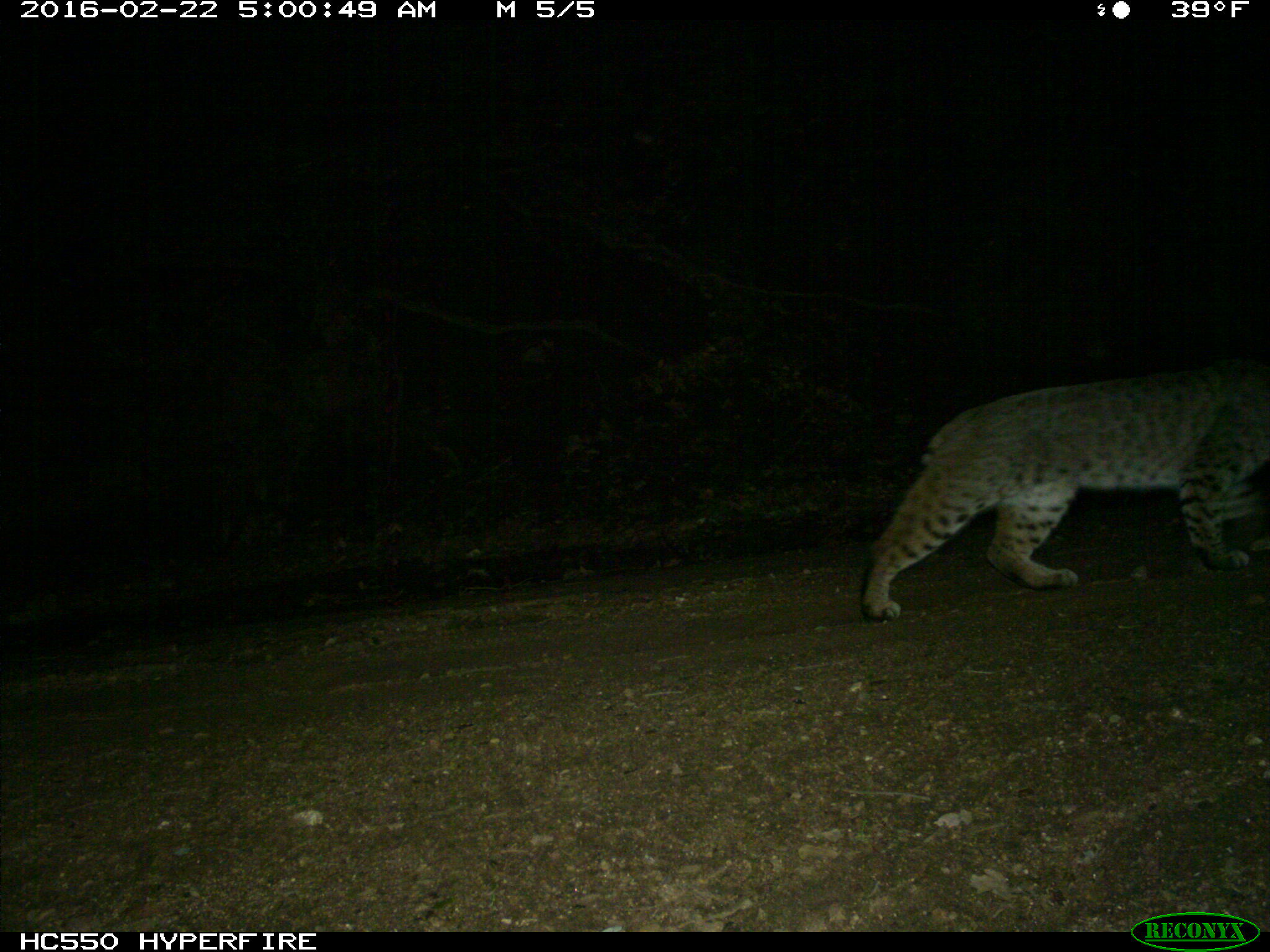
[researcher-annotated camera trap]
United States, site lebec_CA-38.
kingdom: Animalia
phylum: Chordata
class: Mammalia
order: Carnivora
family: Felidae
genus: Lynx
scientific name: Lynx rufus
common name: bobcat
Lynx rufus (bobcat).